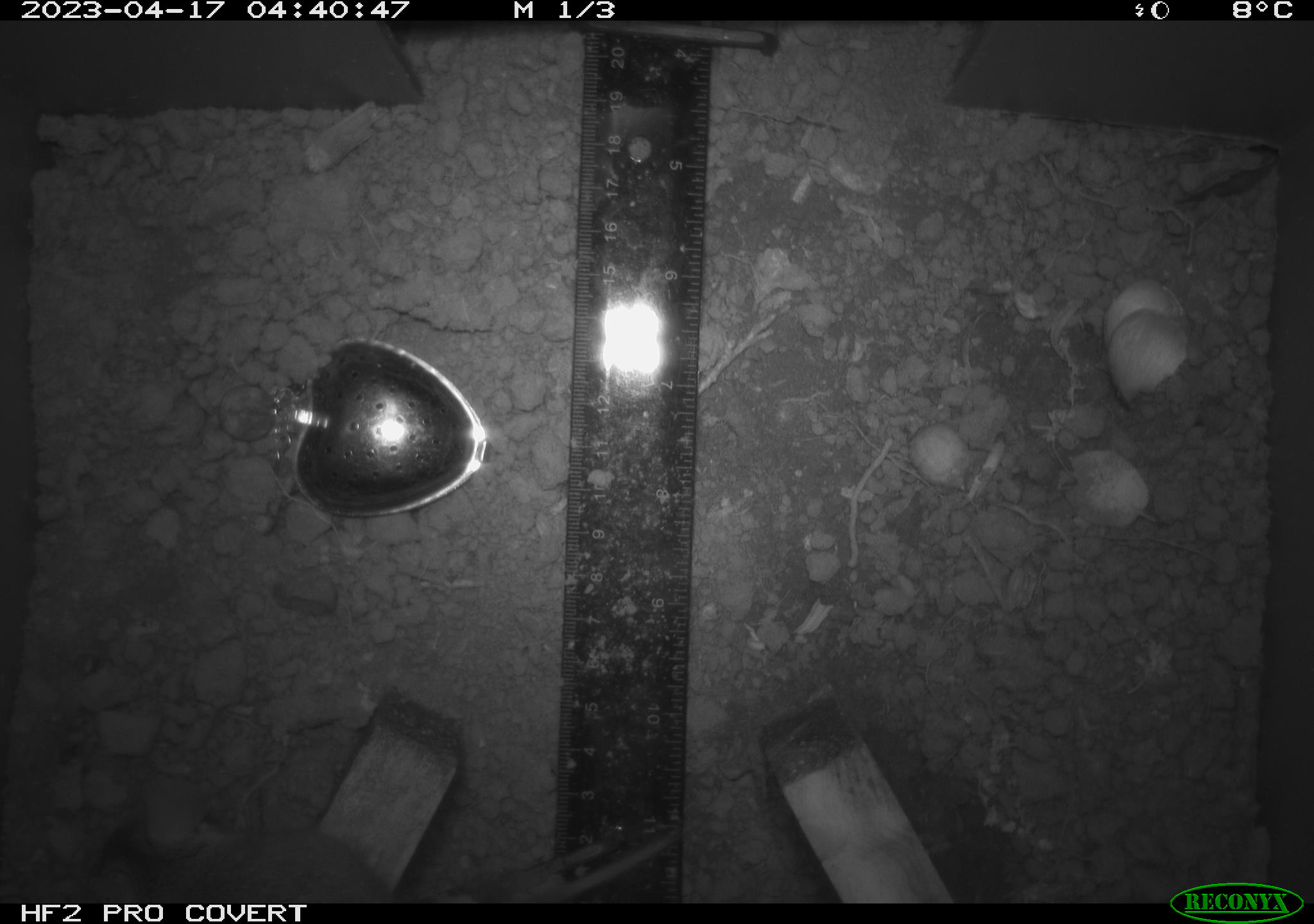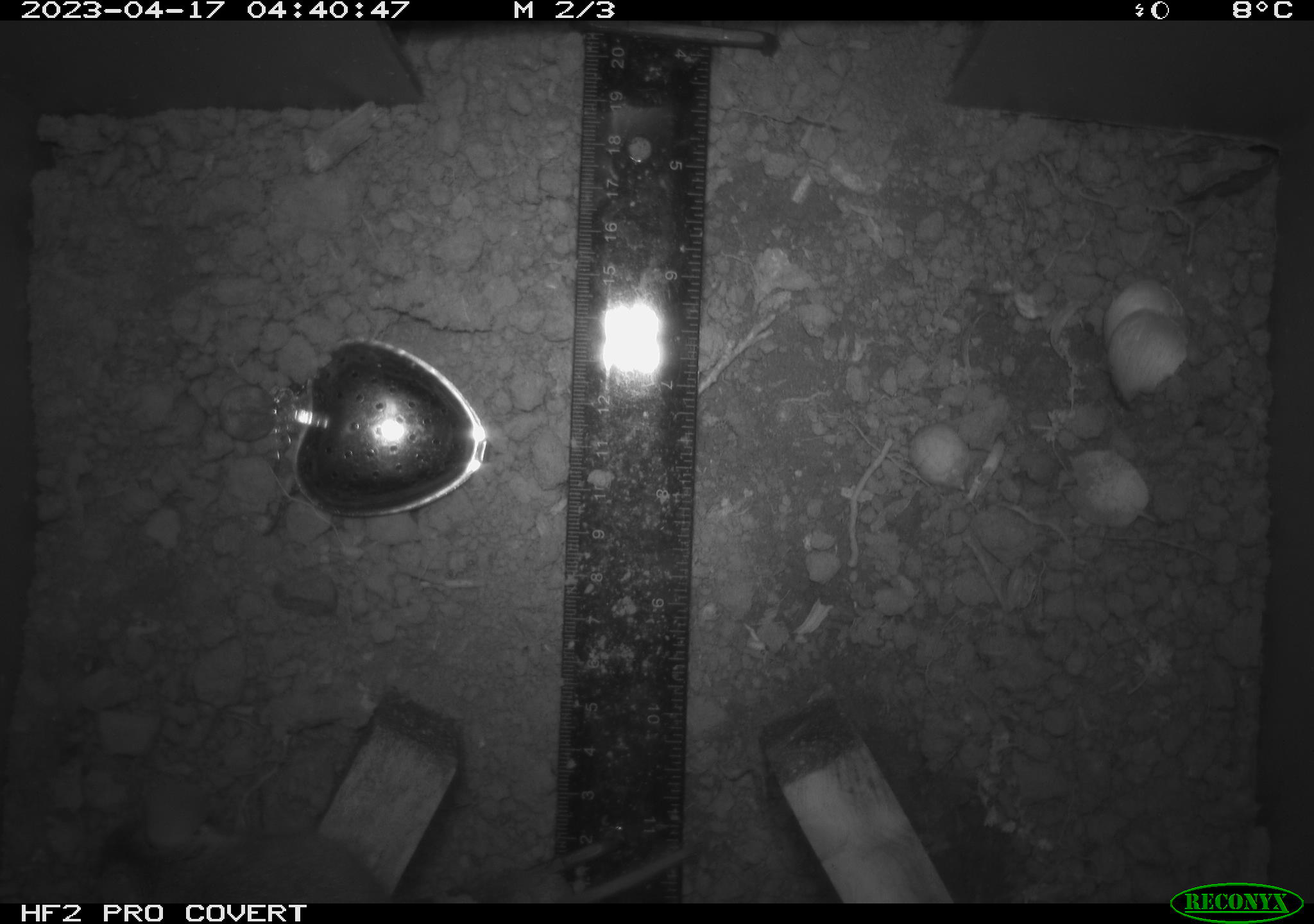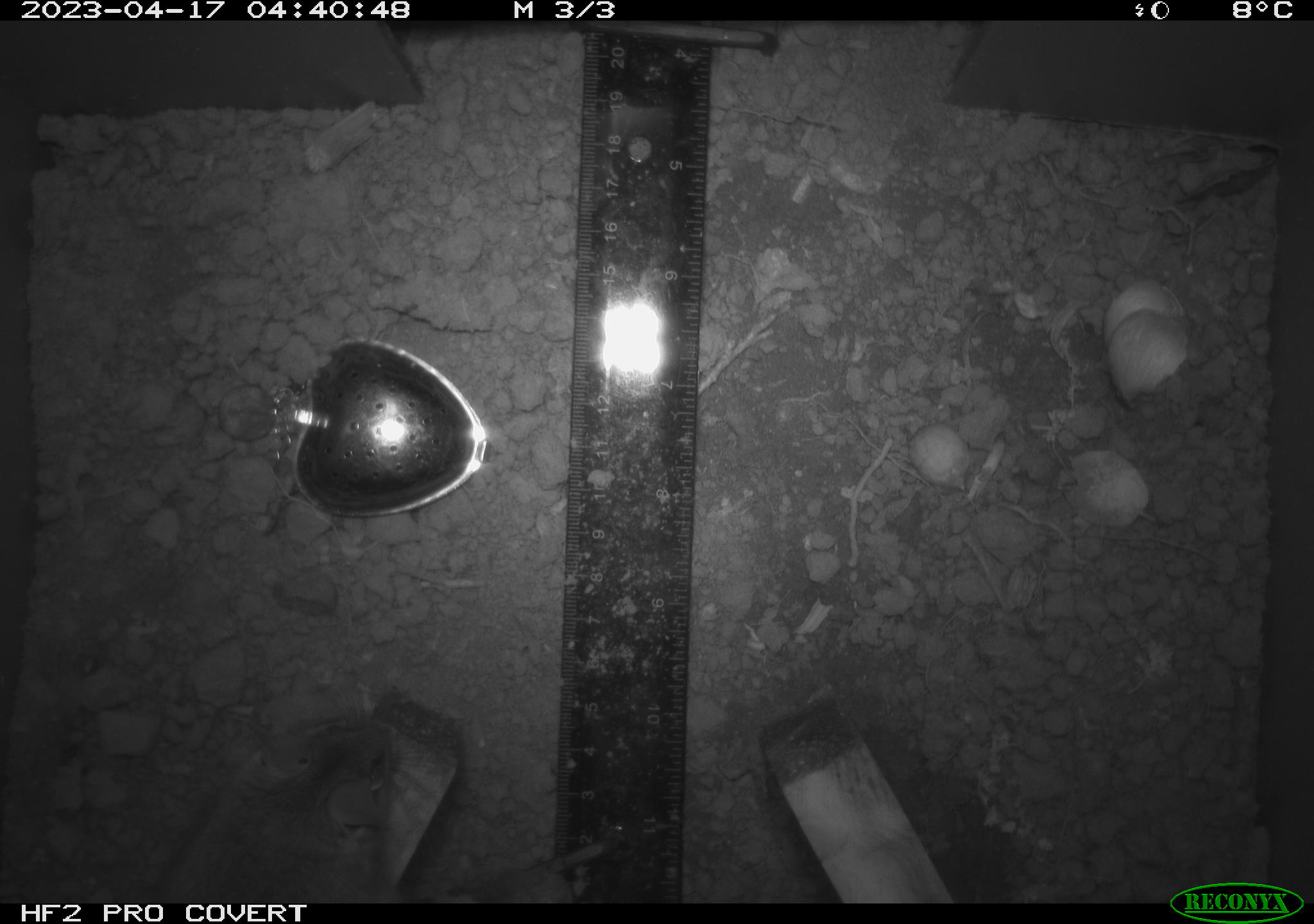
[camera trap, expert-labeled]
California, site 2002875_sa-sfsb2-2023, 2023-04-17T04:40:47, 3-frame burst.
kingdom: Animalia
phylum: Chordata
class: Mammalia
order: Rodentia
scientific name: Rodentia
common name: mouse species